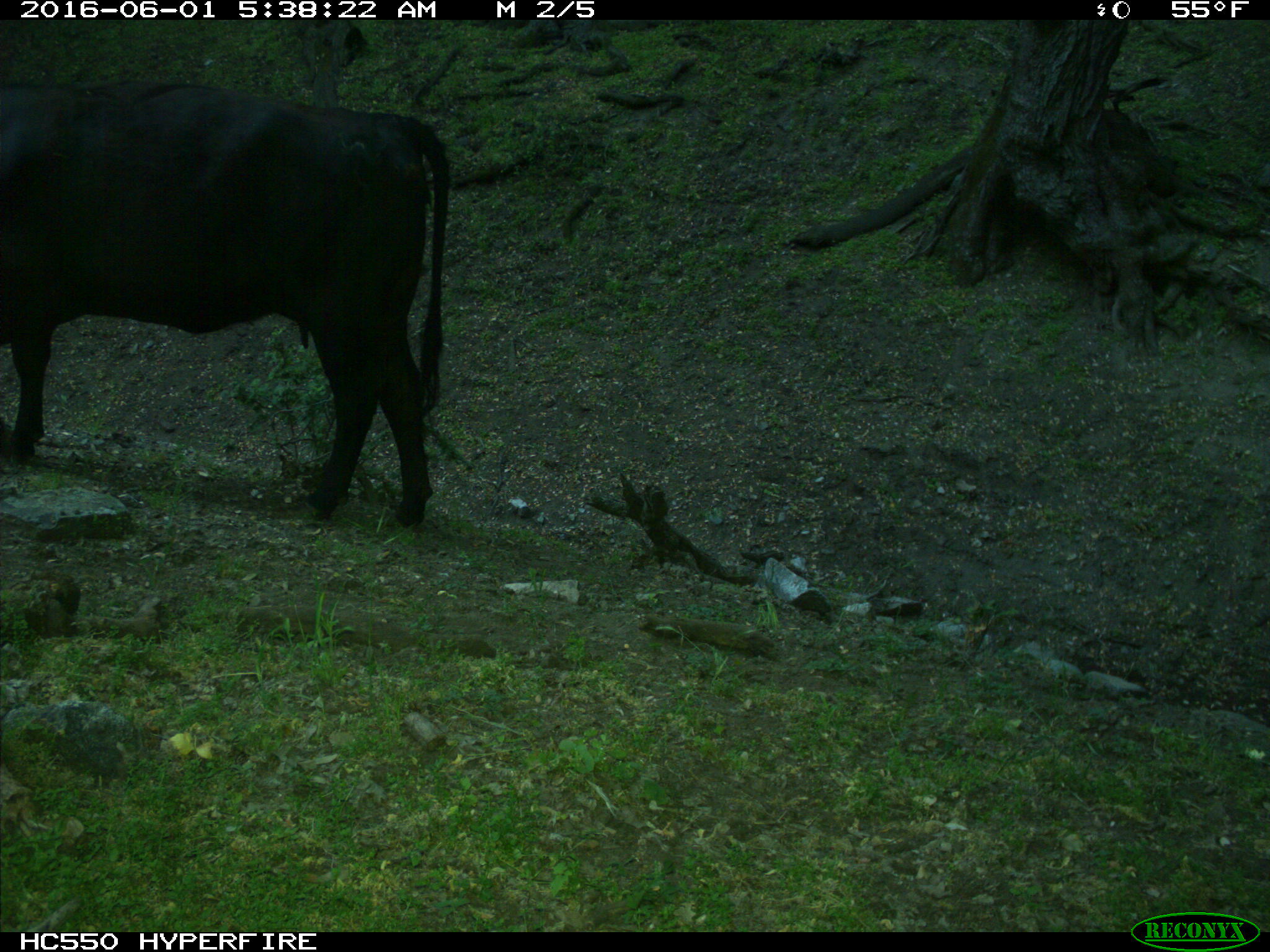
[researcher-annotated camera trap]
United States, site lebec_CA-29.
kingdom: Animalia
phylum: Chordata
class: Mammalia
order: Artiodactyla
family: Bovidae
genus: Bos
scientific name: Bos taurus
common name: domestic cow